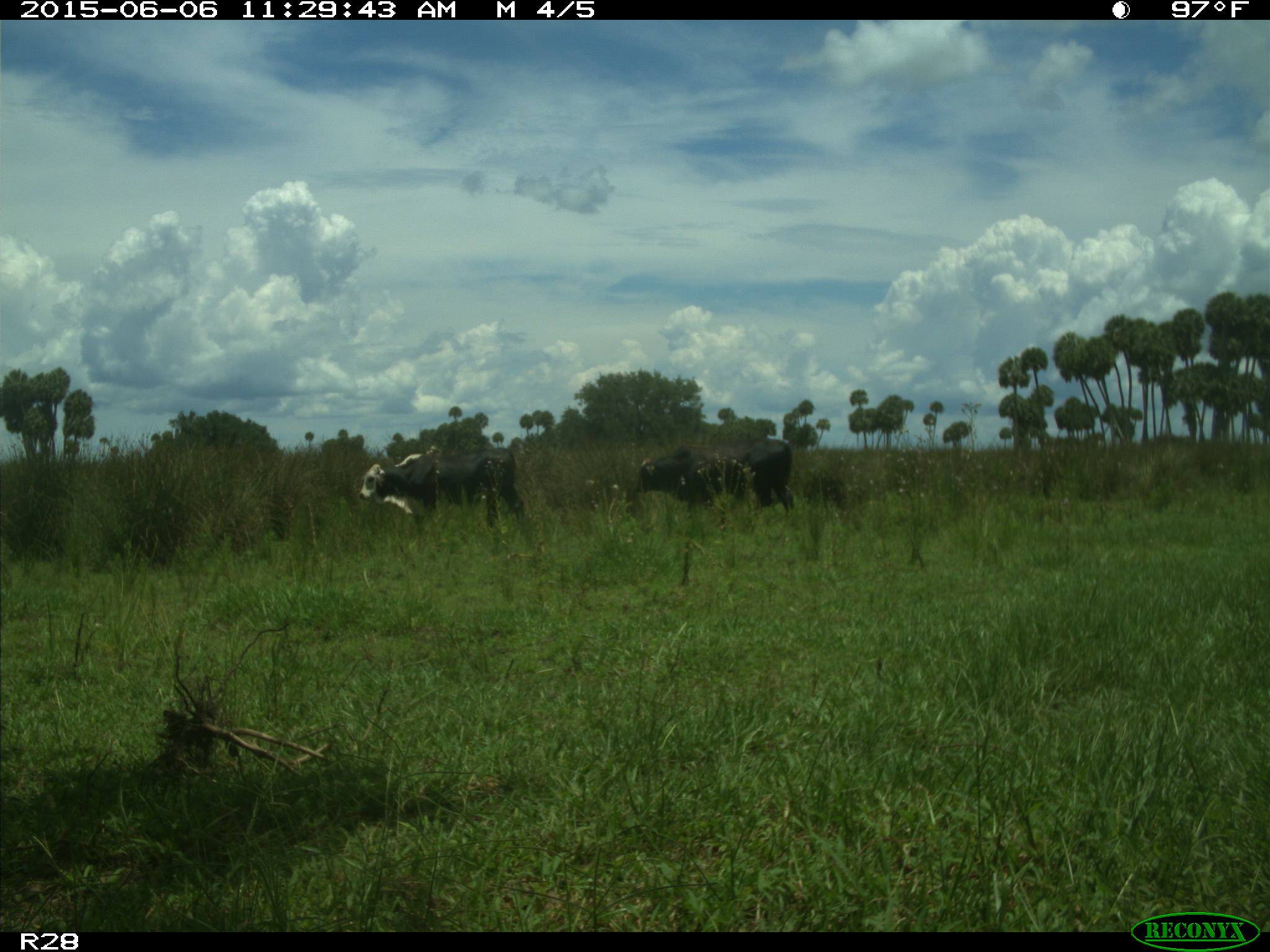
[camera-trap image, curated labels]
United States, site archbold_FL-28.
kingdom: Animalia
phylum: Chordata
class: Mammalia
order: Artiodactyla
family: Bovidae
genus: Bos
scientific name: Bos taurus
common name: domestic cow